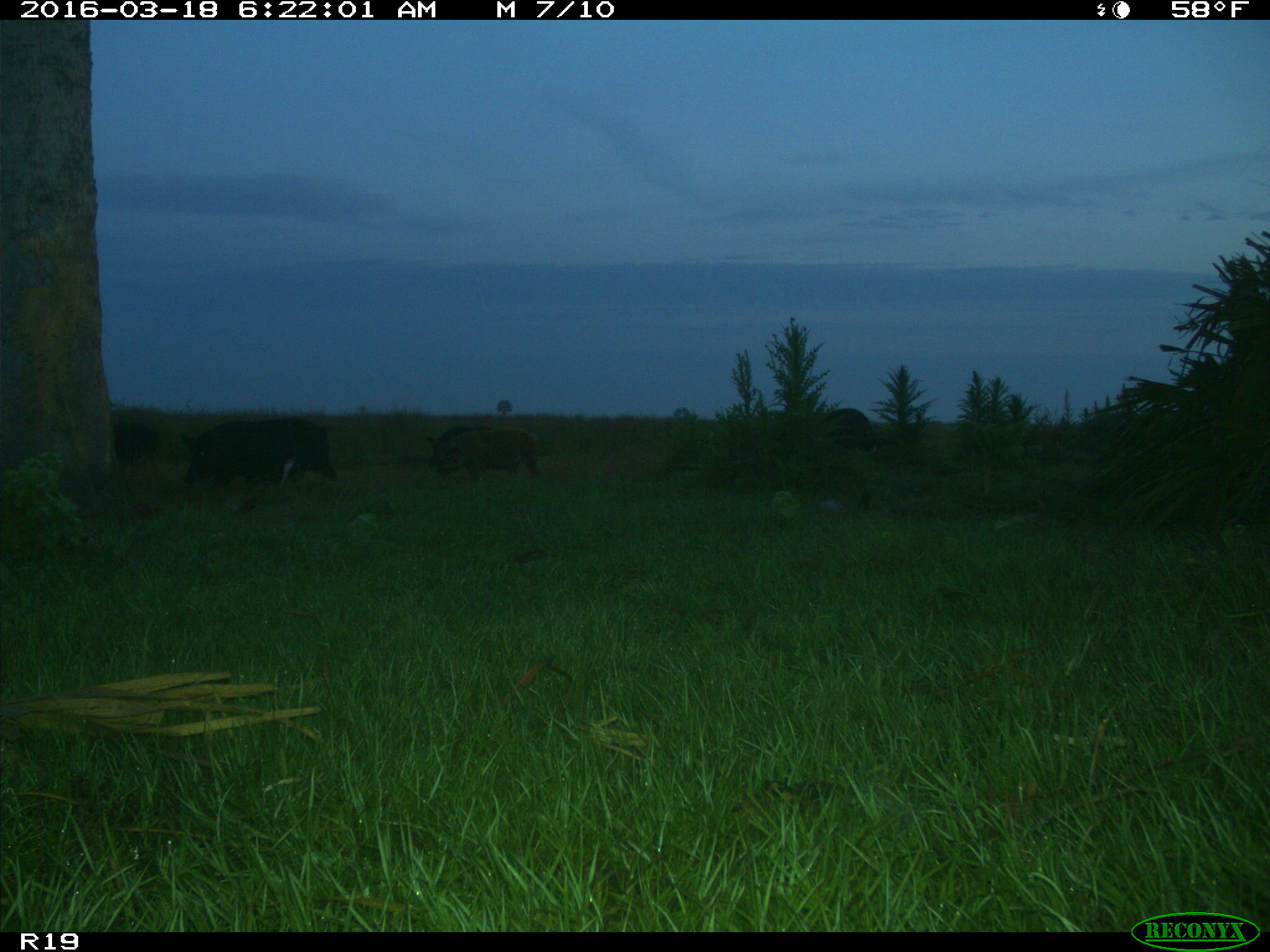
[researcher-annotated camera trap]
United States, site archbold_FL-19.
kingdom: Animalia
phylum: Chordata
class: Mammalia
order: Artiodactyla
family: Suidae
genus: Sus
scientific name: Sus scrofa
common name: wild boar